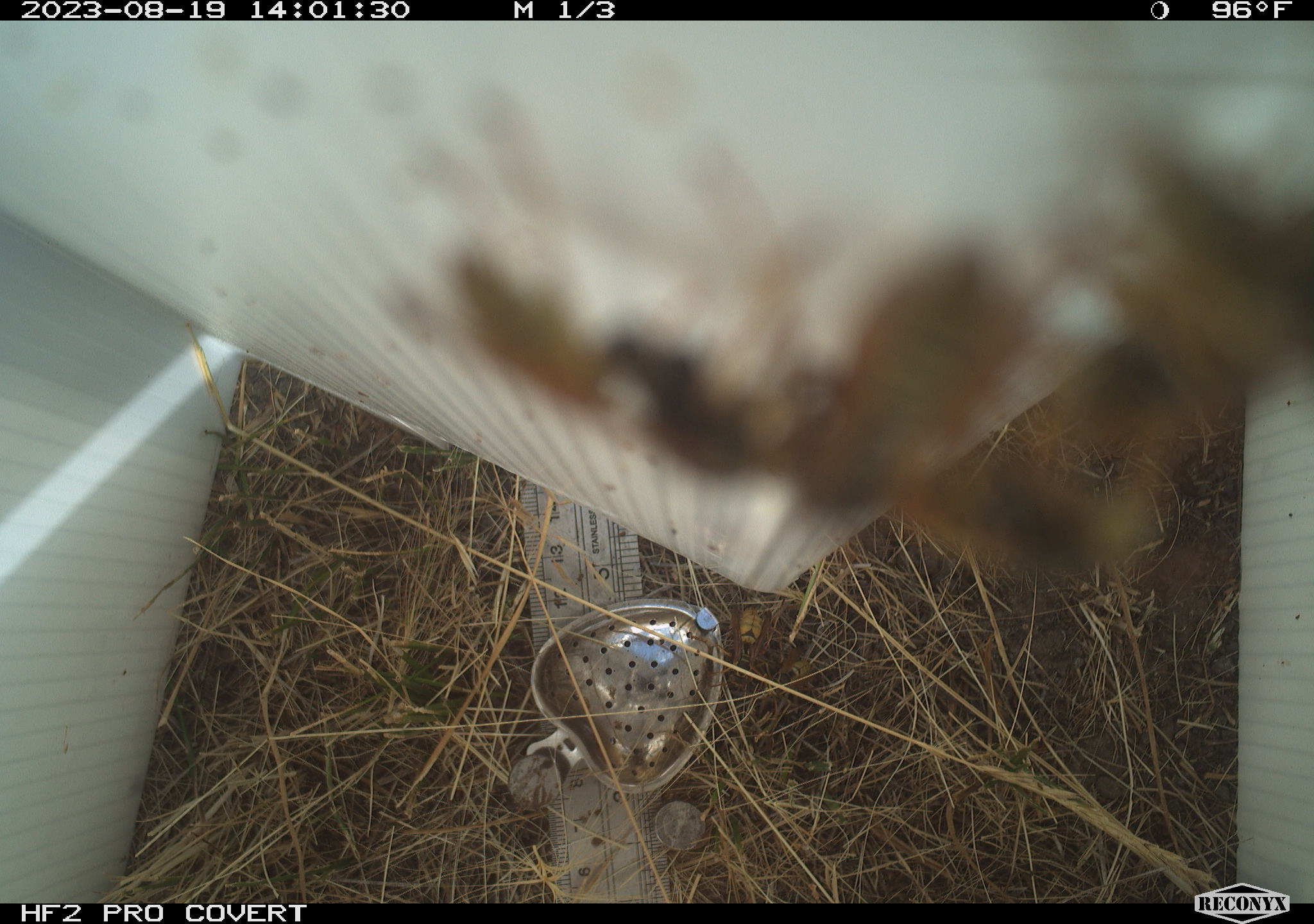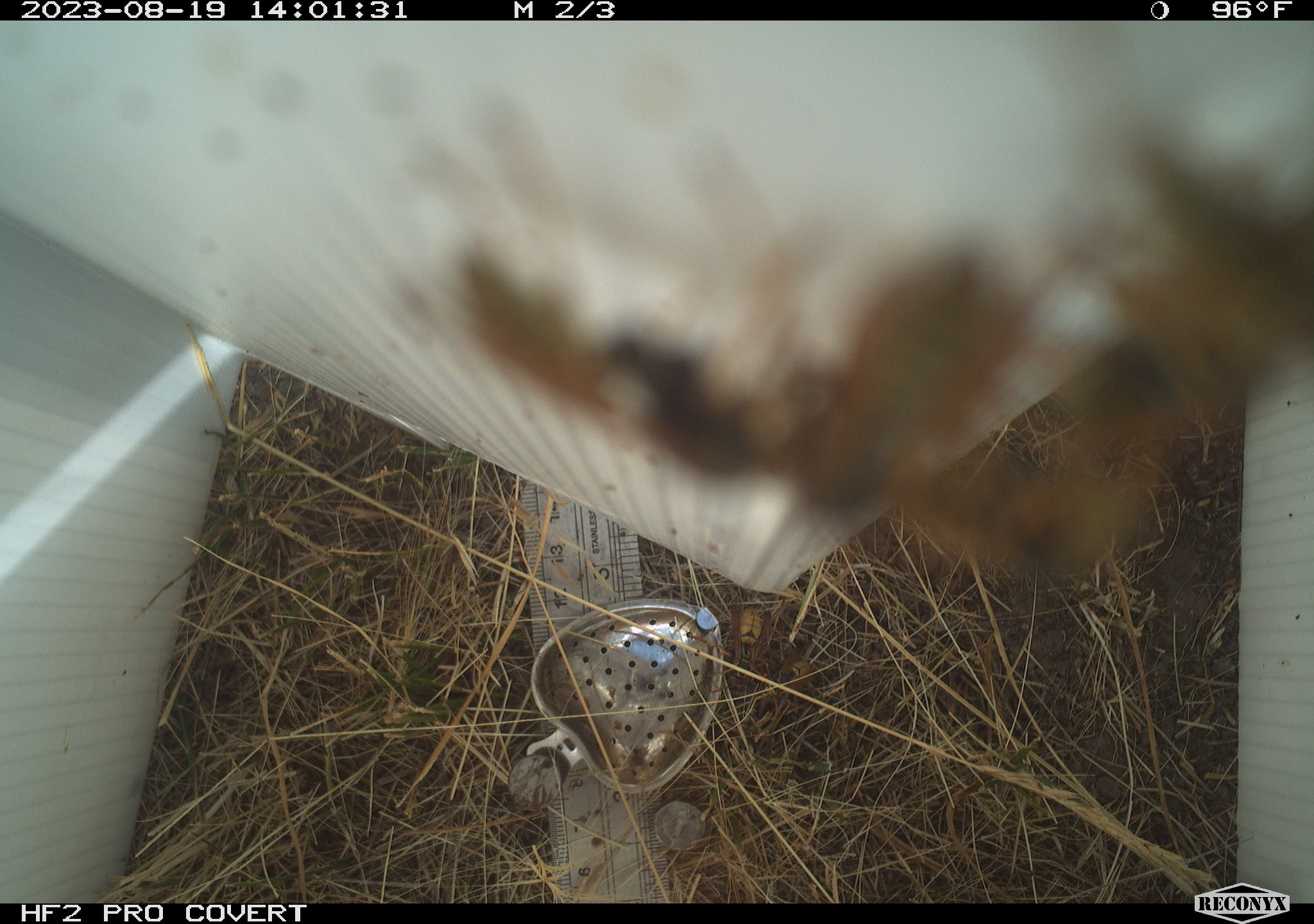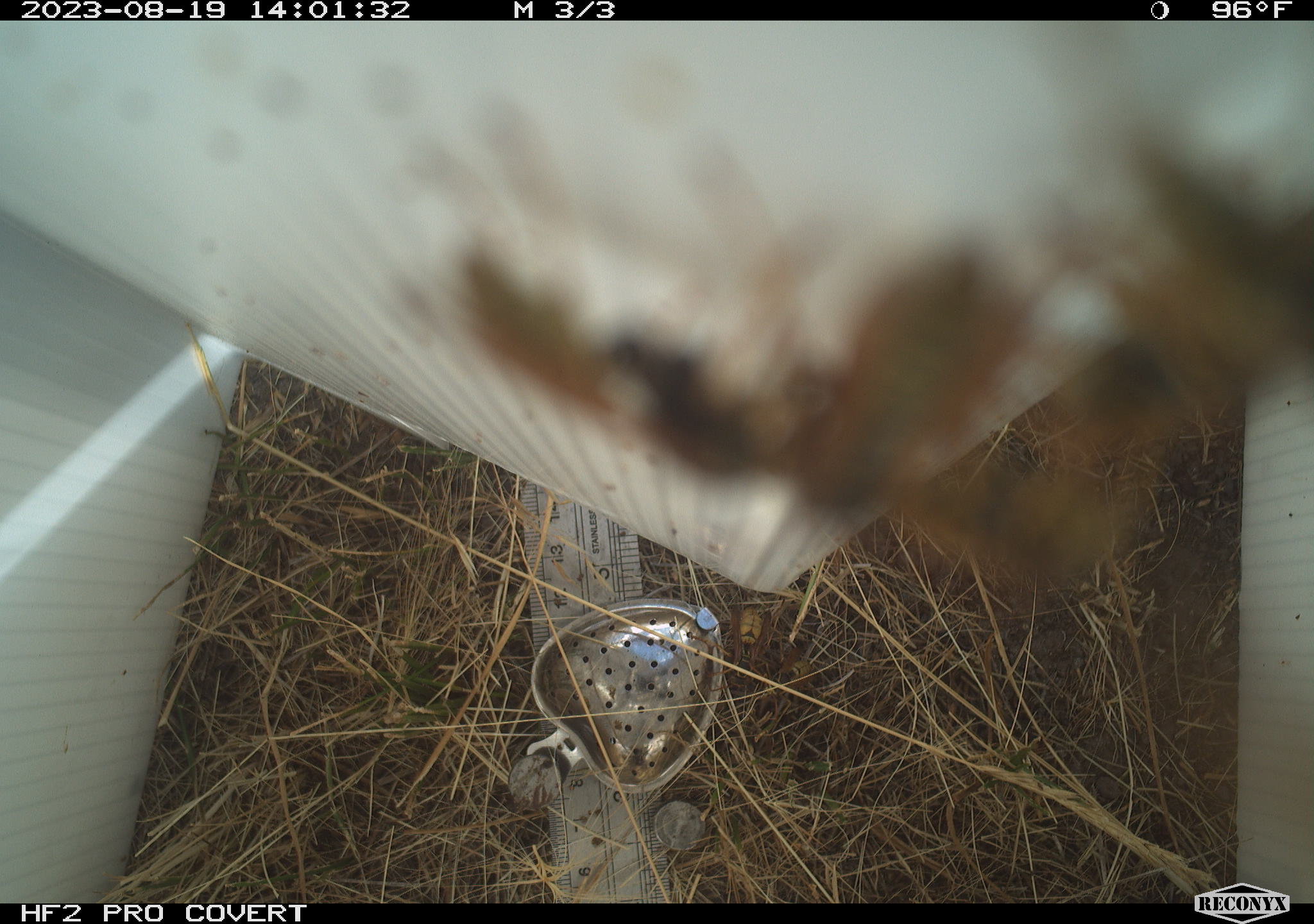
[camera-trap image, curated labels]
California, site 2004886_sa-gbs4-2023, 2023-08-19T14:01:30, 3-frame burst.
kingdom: Animalia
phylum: Arthropoda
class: Insecta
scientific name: Insecta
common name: insect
Insect (Insecta).